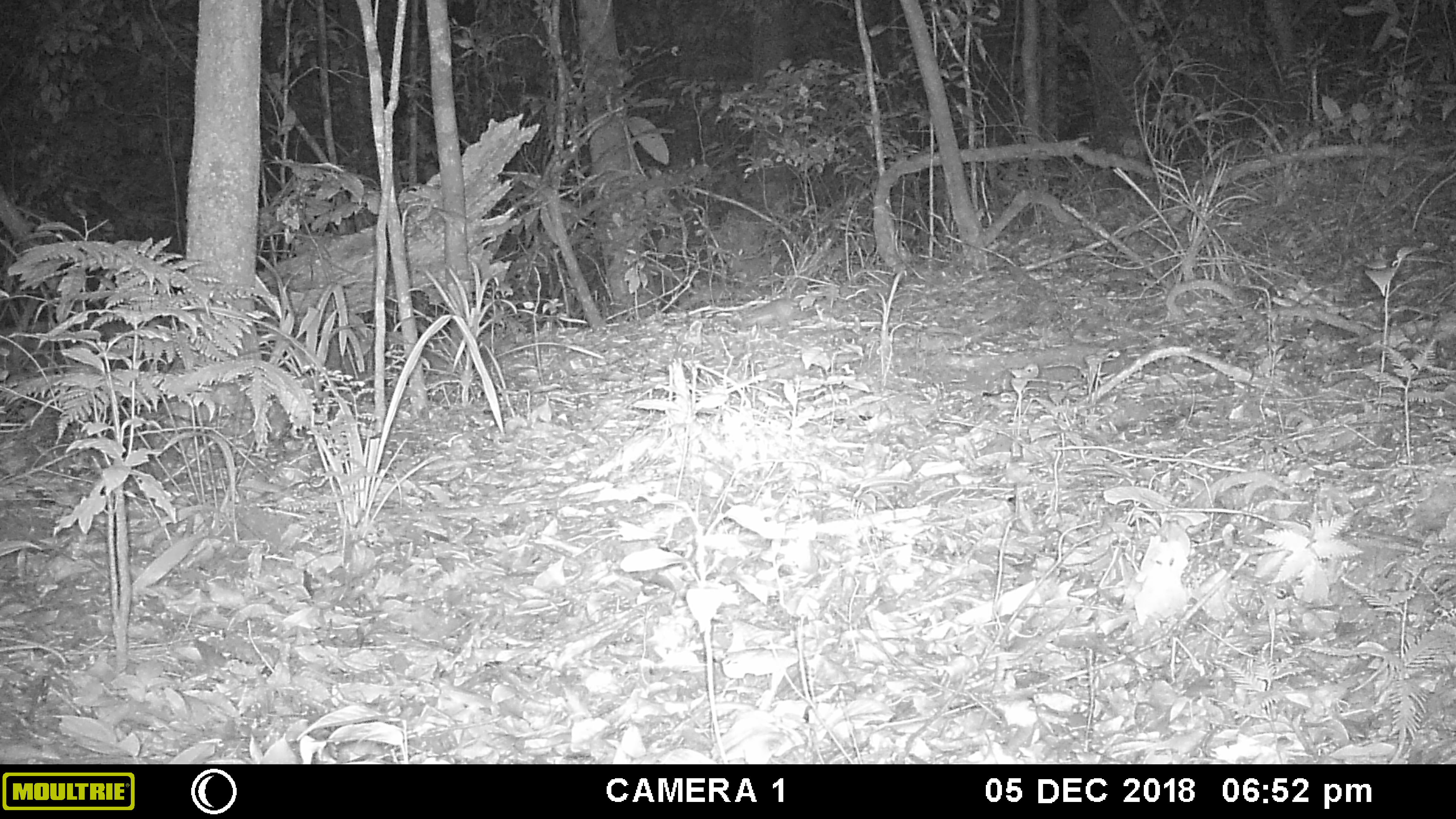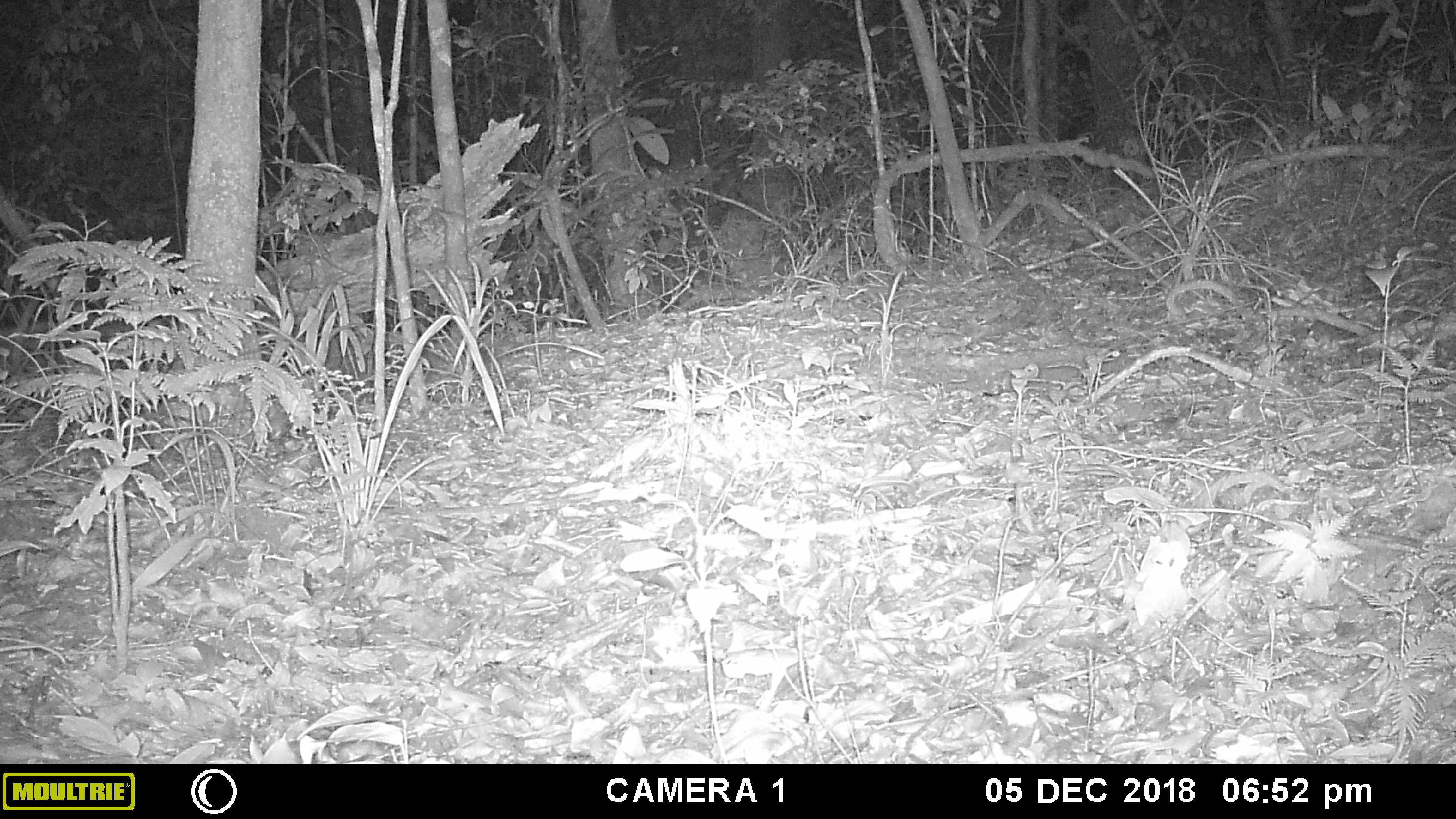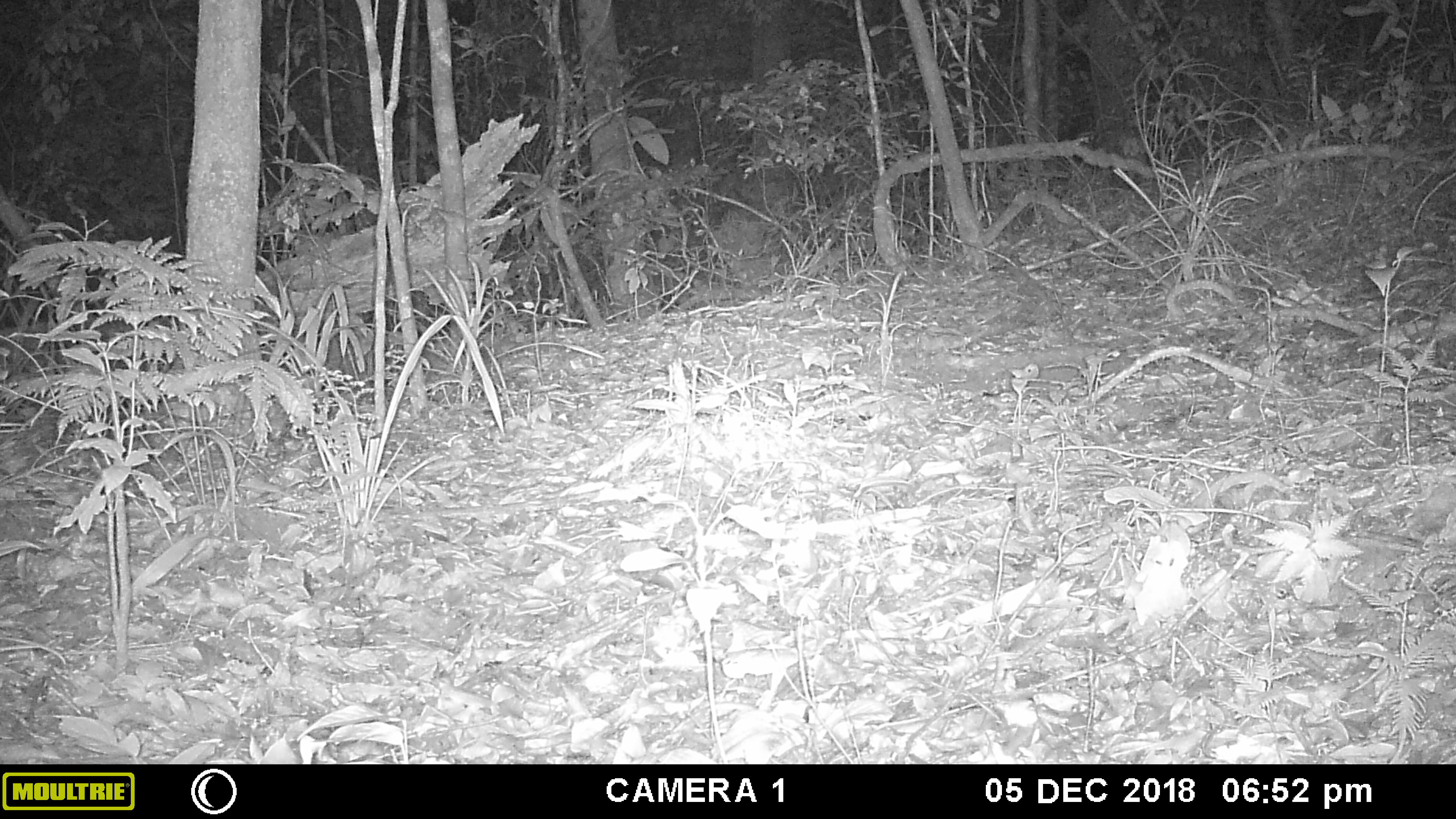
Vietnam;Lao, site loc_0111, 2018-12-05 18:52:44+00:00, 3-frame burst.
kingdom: Animalia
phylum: Chordata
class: Aves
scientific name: Aves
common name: bird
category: unidentified bird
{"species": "unidentified bird (bird) (Aves)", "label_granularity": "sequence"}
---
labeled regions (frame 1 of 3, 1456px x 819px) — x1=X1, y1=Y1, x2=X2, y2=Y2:
unidentified bird: x1=730, y1=296, x2=808, y2=330